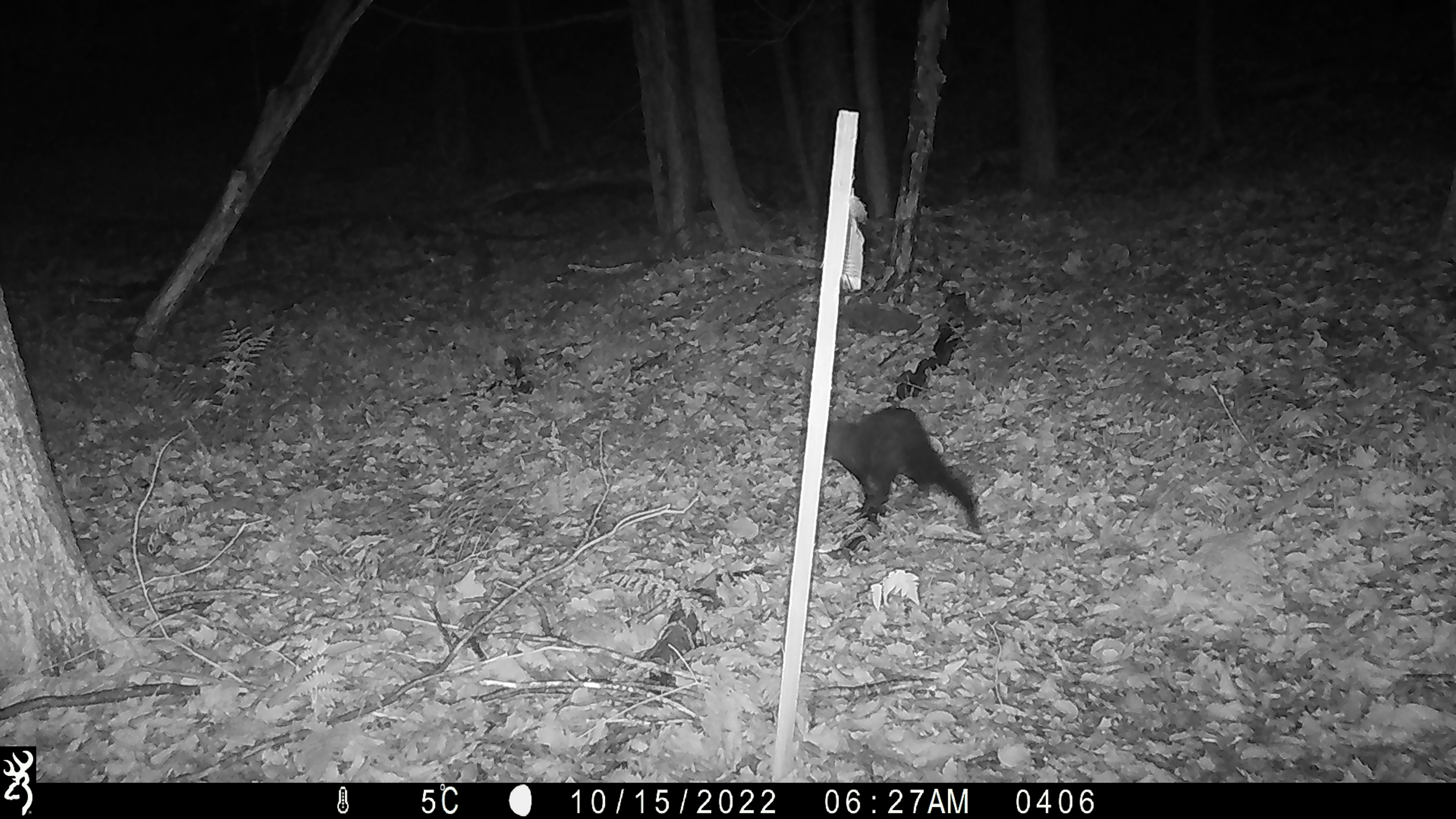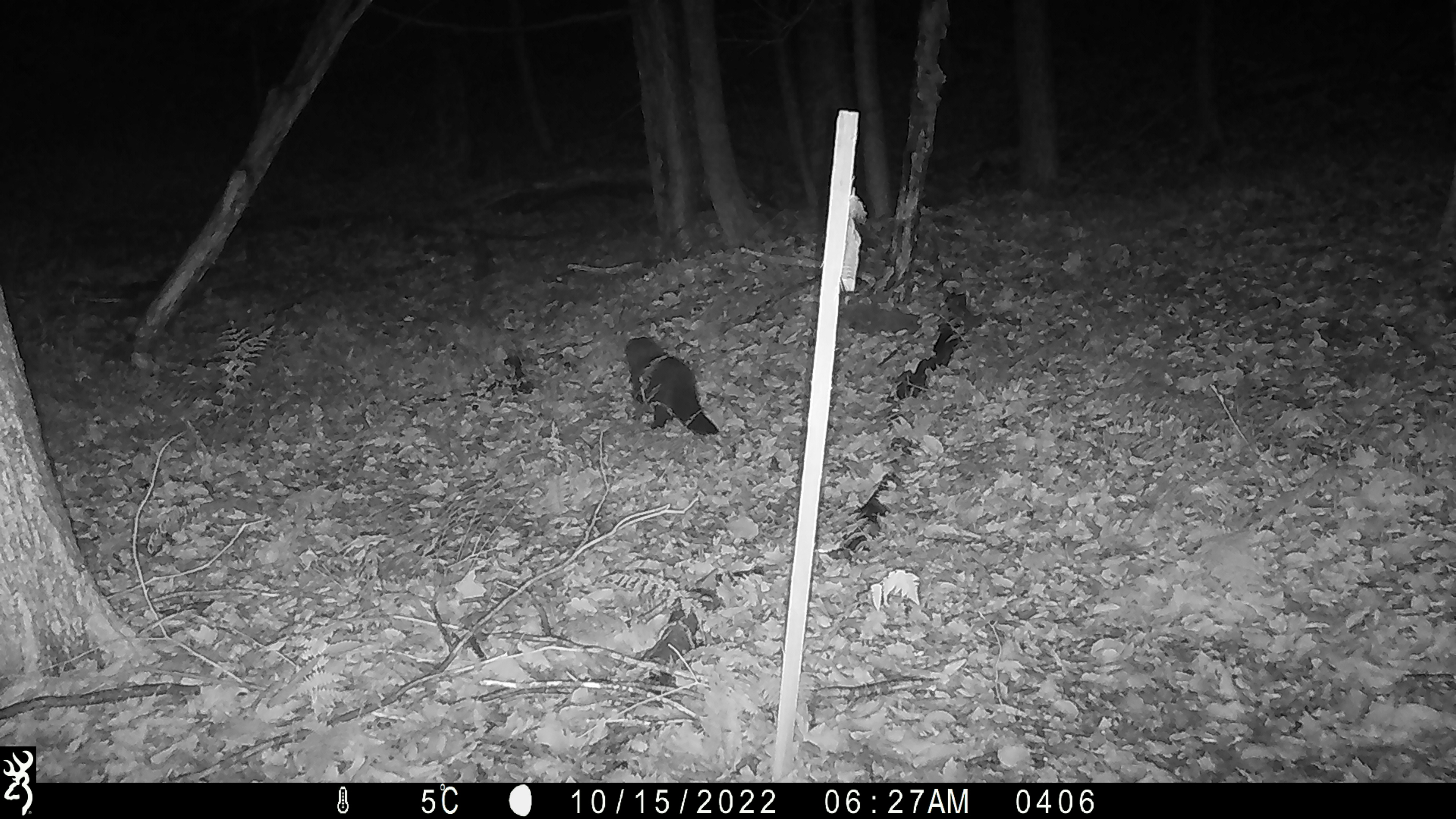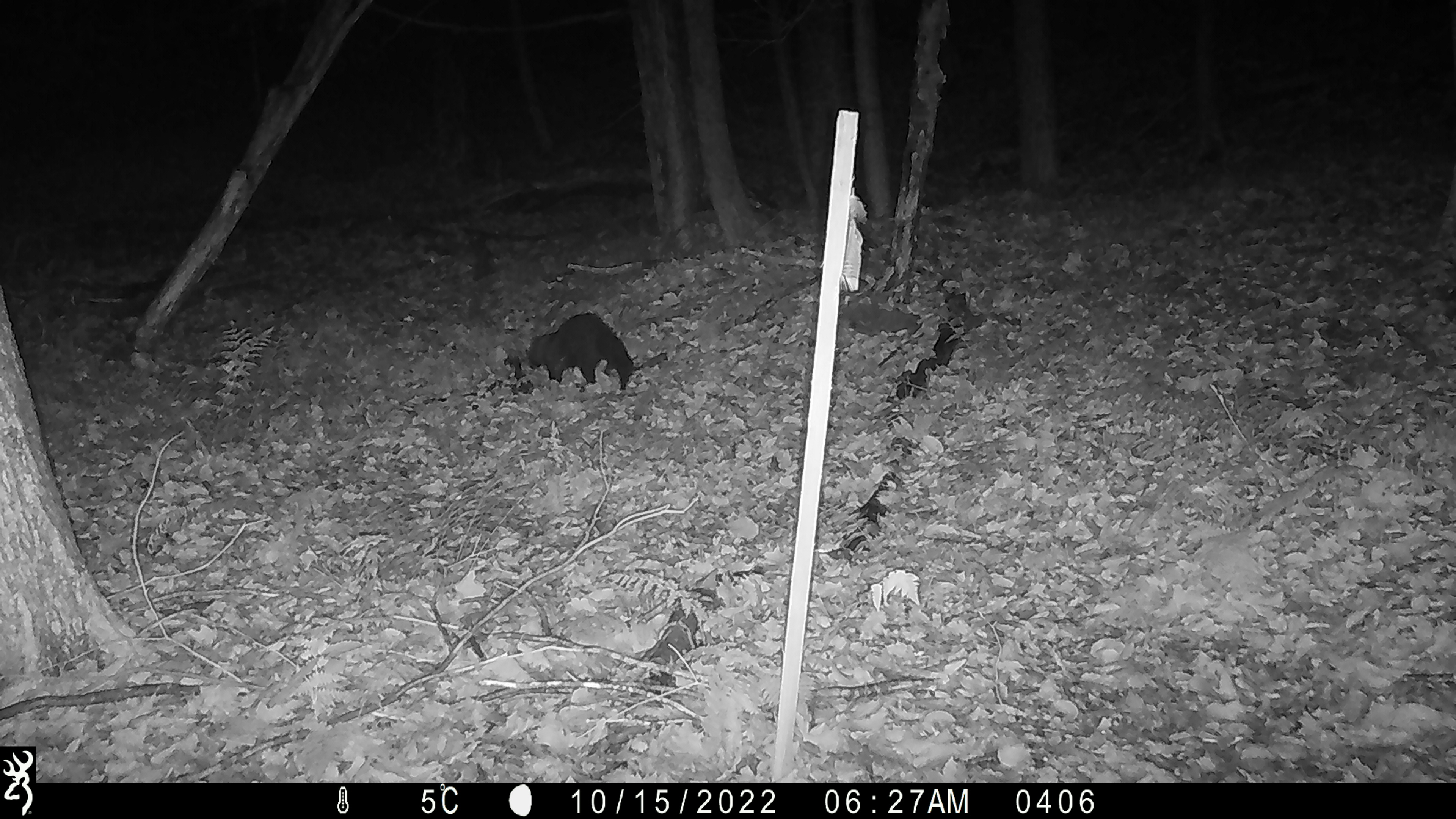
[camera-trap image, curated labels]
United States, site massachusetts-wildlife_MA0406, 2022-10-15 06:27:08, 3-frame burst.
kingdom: Animalia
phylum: Chordata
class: Mammalia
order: Carnivora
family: Mustelidae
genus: Pekania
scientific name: Pekania pennanti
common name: fisher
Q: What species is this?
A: Fisher (Pekania pennanti).